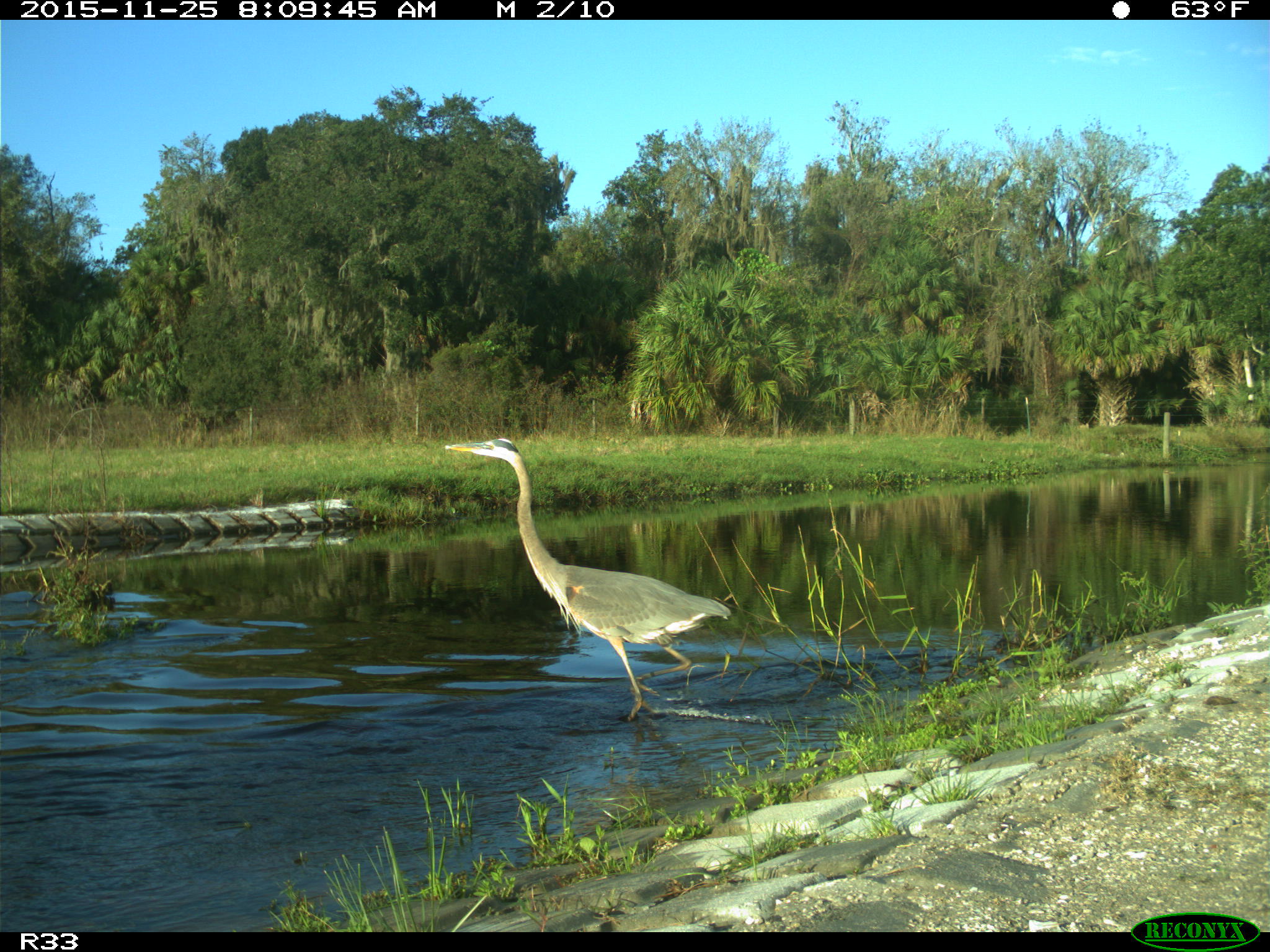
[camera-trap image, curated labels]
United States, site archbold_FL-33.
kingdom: Animalia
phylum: Chordata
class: Aves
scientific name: Aves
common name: birds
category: unidentified bird